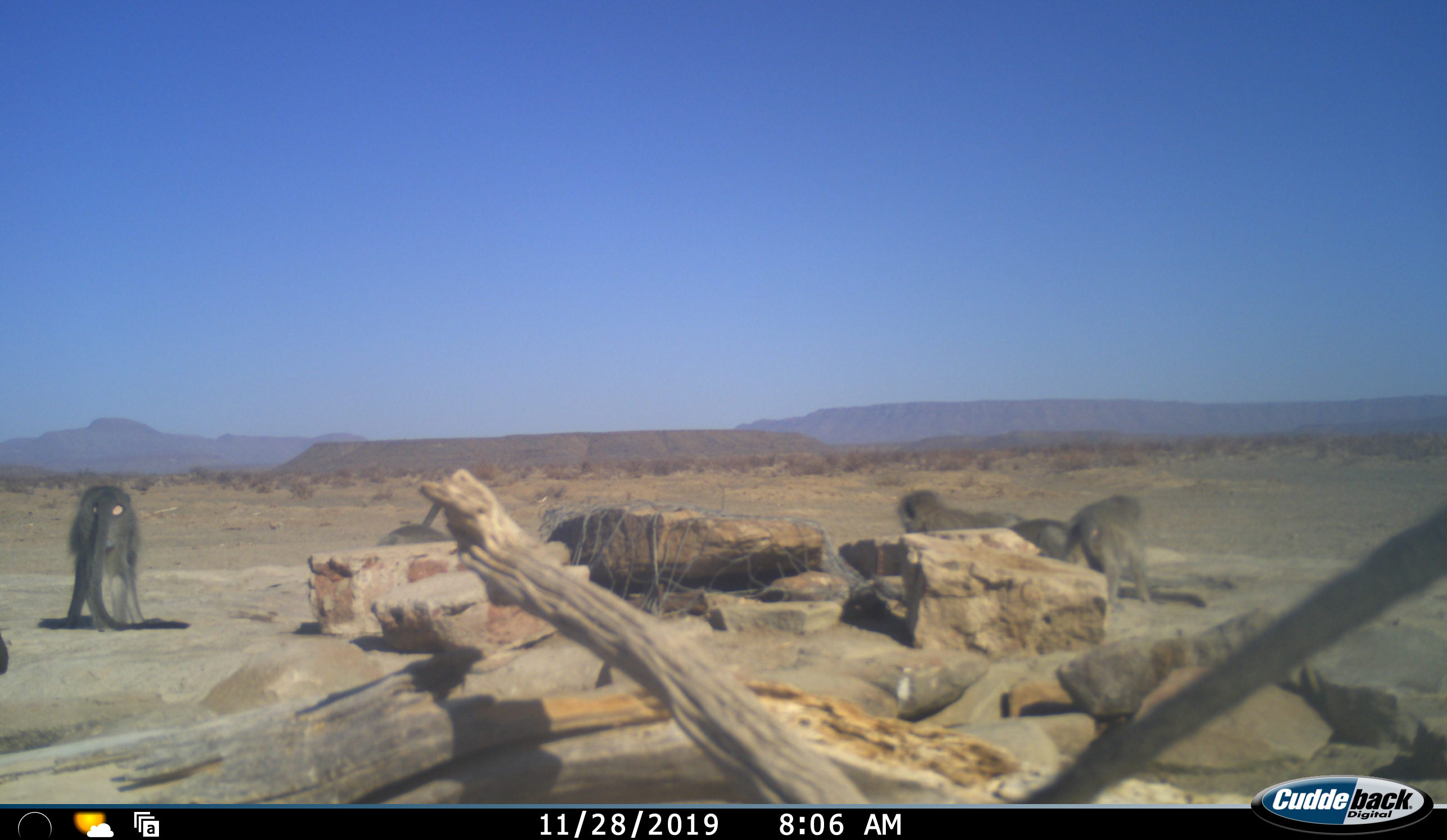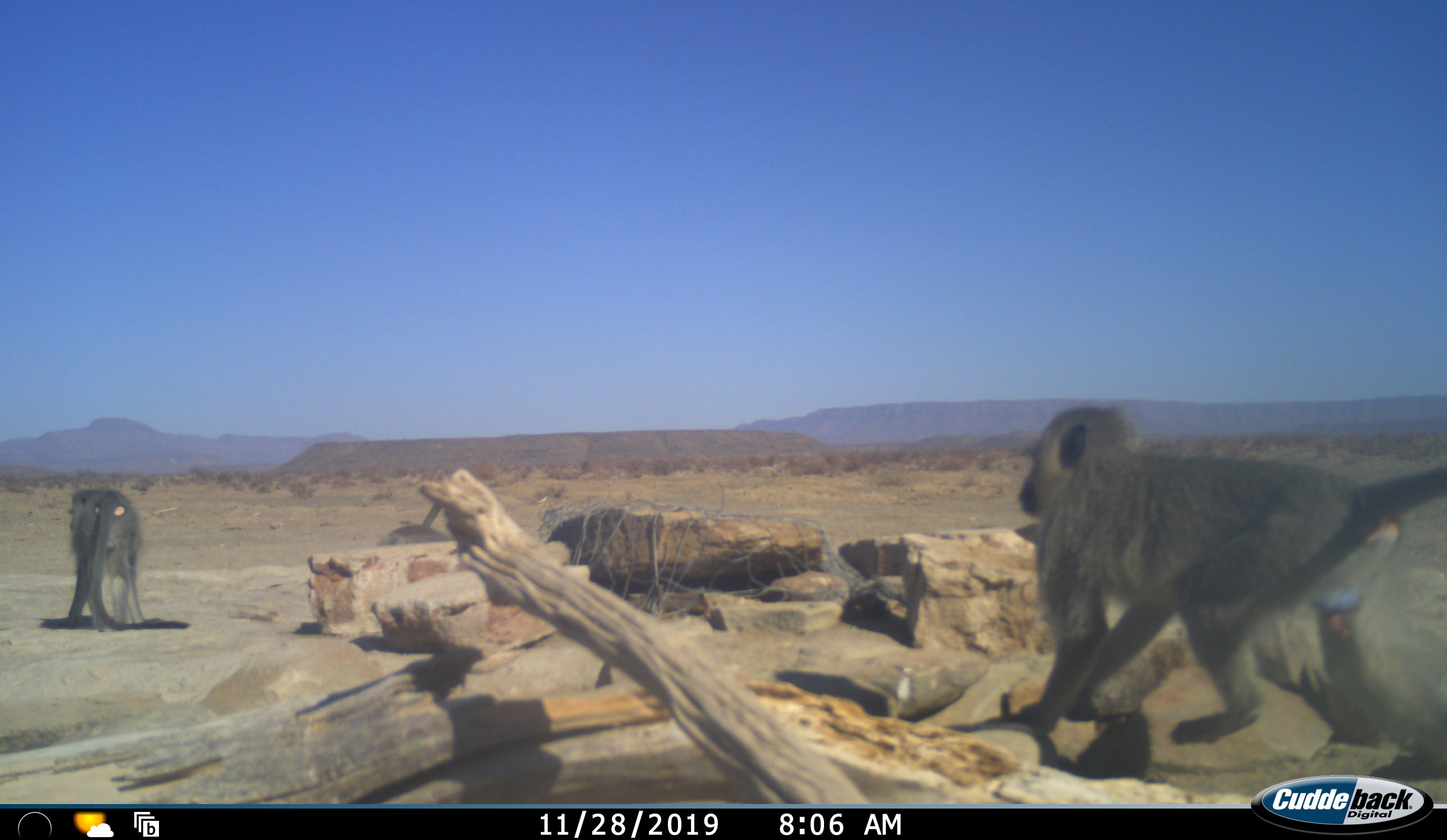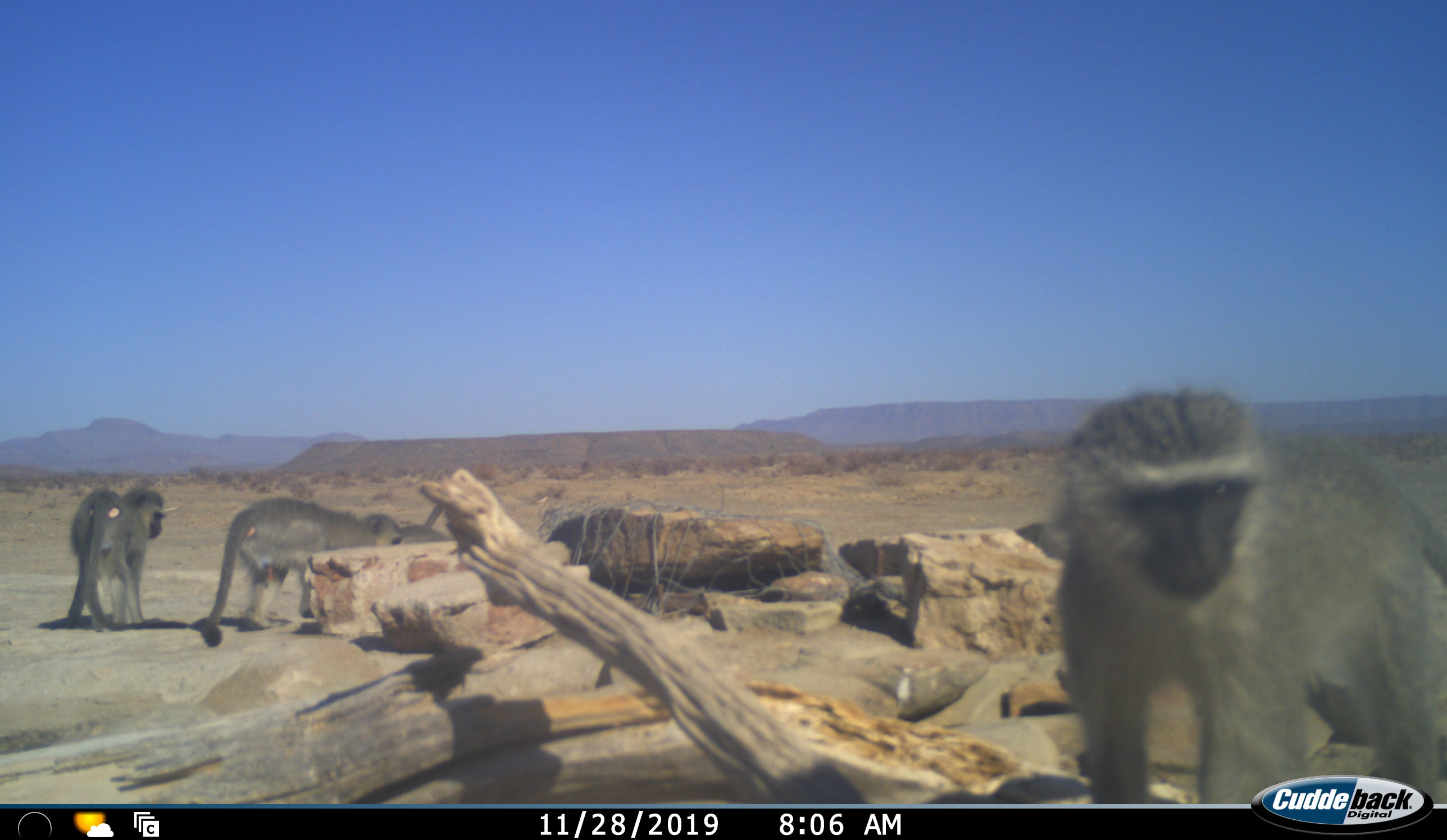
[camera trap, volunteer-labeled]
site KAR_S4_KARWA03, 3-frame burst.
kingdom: Animalia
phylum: Chordata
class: Mammalia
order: Primates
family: Cercopithecidae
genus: Chlorocebus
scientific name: Chlorocebus pygerythrus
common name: vervet monkey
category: monkeyvervet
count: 5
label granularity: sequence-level